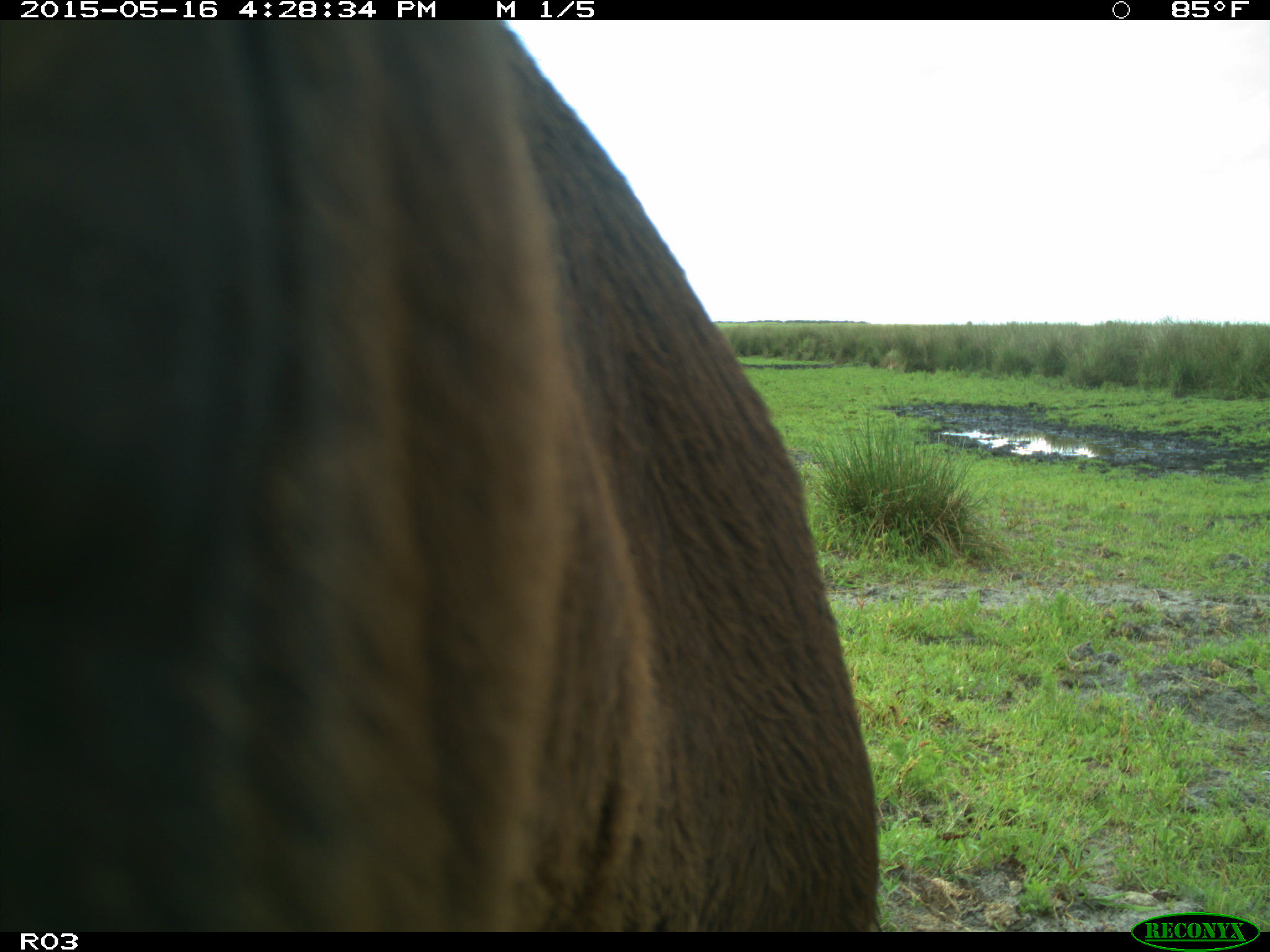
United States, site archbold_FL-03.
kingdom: Animalia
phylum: Chordata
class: Mammalia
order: Artiodactyla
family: Bovidae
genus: Bos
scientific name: Bos taurus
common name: domestic cow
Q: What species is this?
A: Bos taurus (domestic cow).